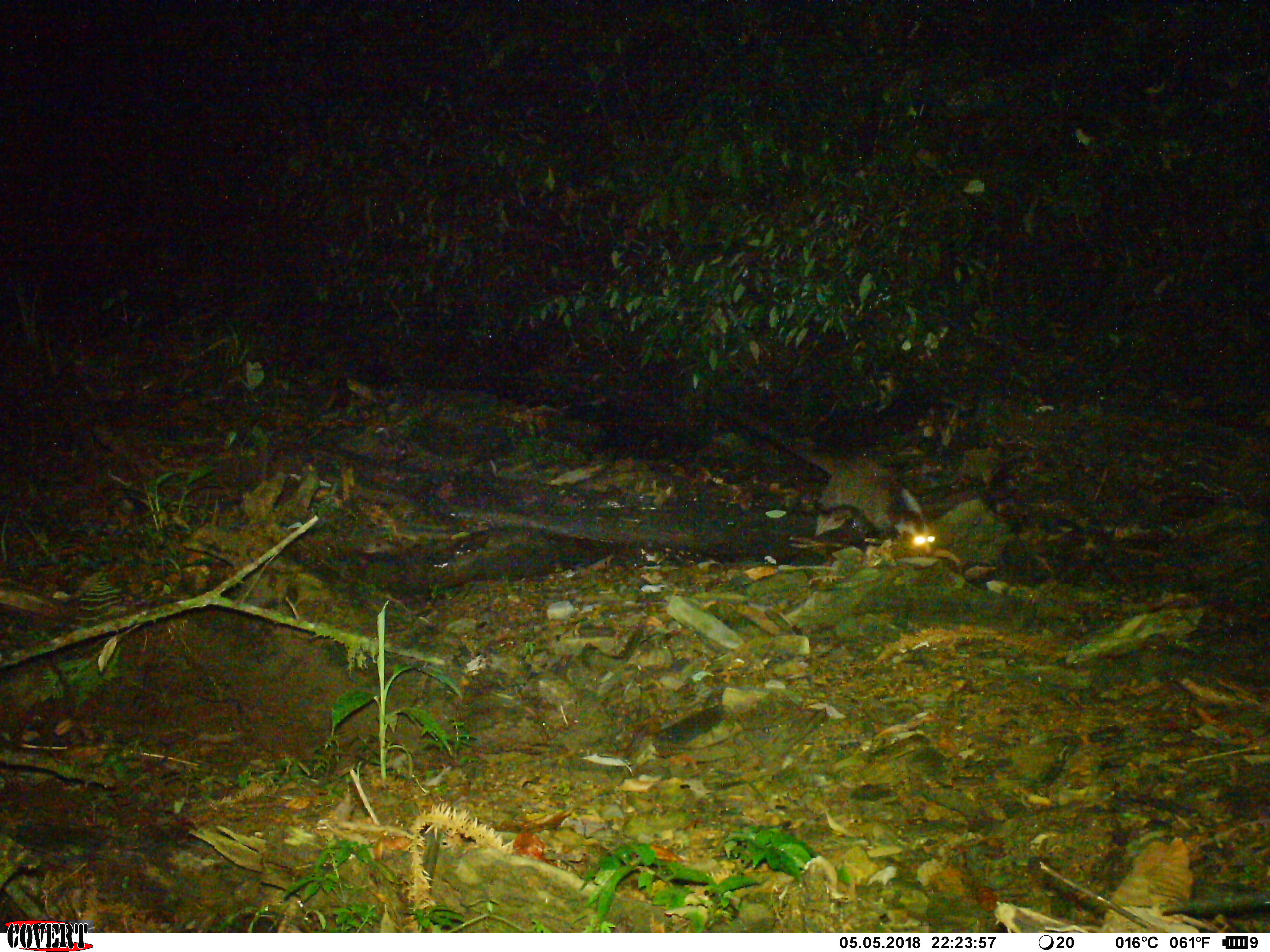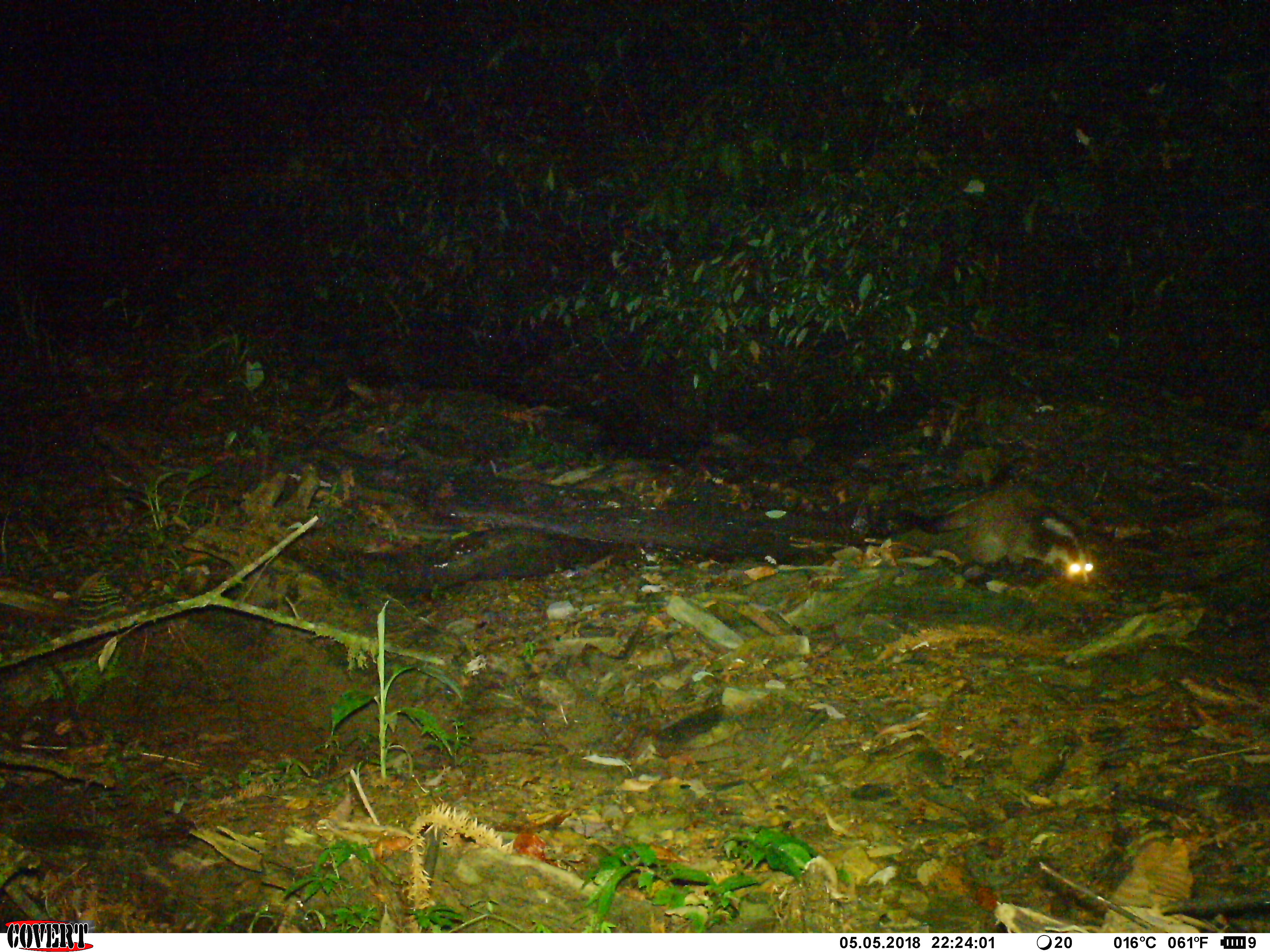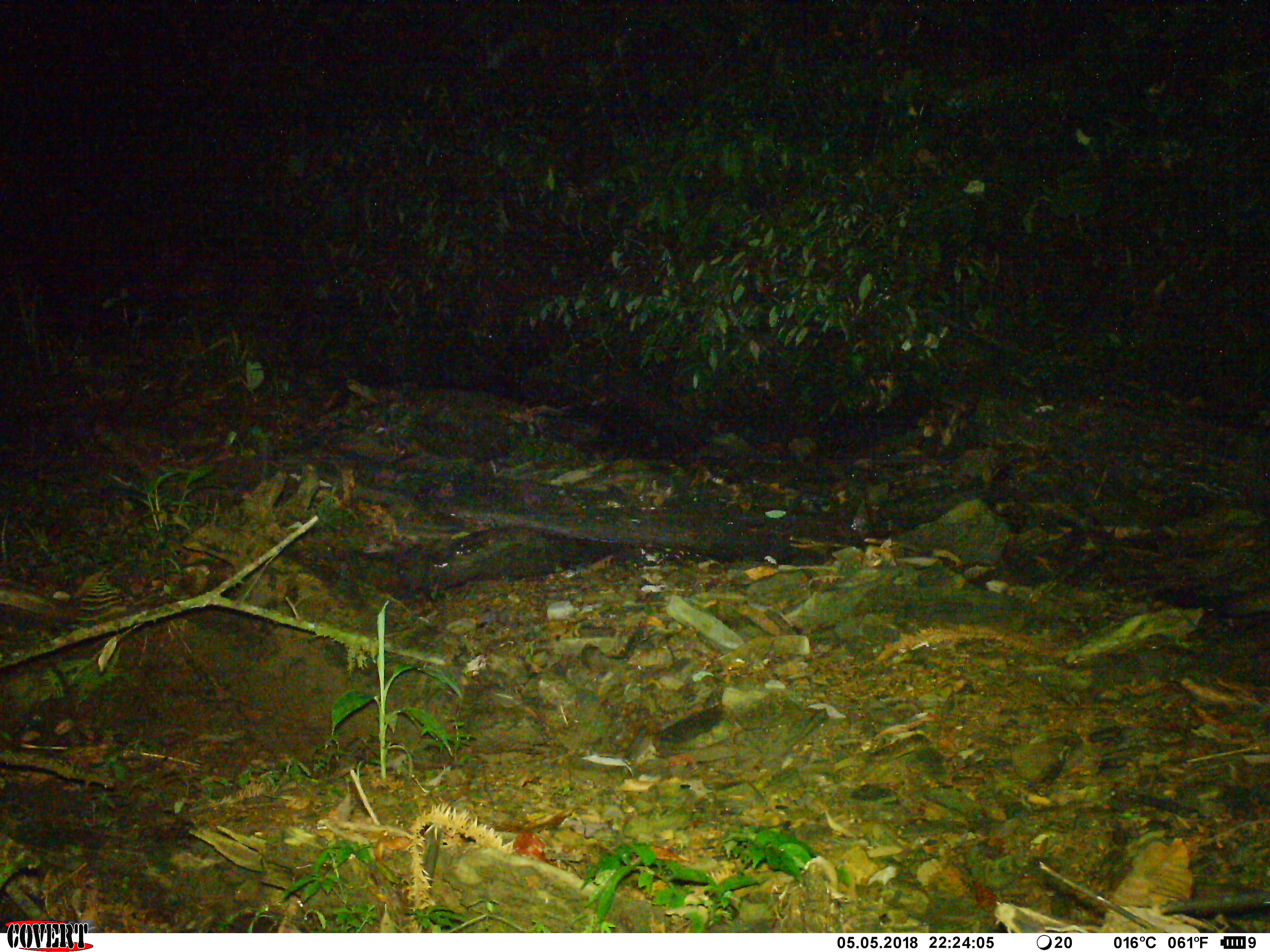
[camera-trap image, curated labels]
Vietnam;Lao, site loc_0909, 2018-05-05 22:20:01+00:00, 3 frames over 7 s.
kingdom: Animalia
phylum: Chordata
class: Mammalia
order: Carnivora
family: Viverridae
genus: Paguma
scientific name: Paguma larvata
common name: masked palm civet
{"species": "masked palm civet (Paguma larvata)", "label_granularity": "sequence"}